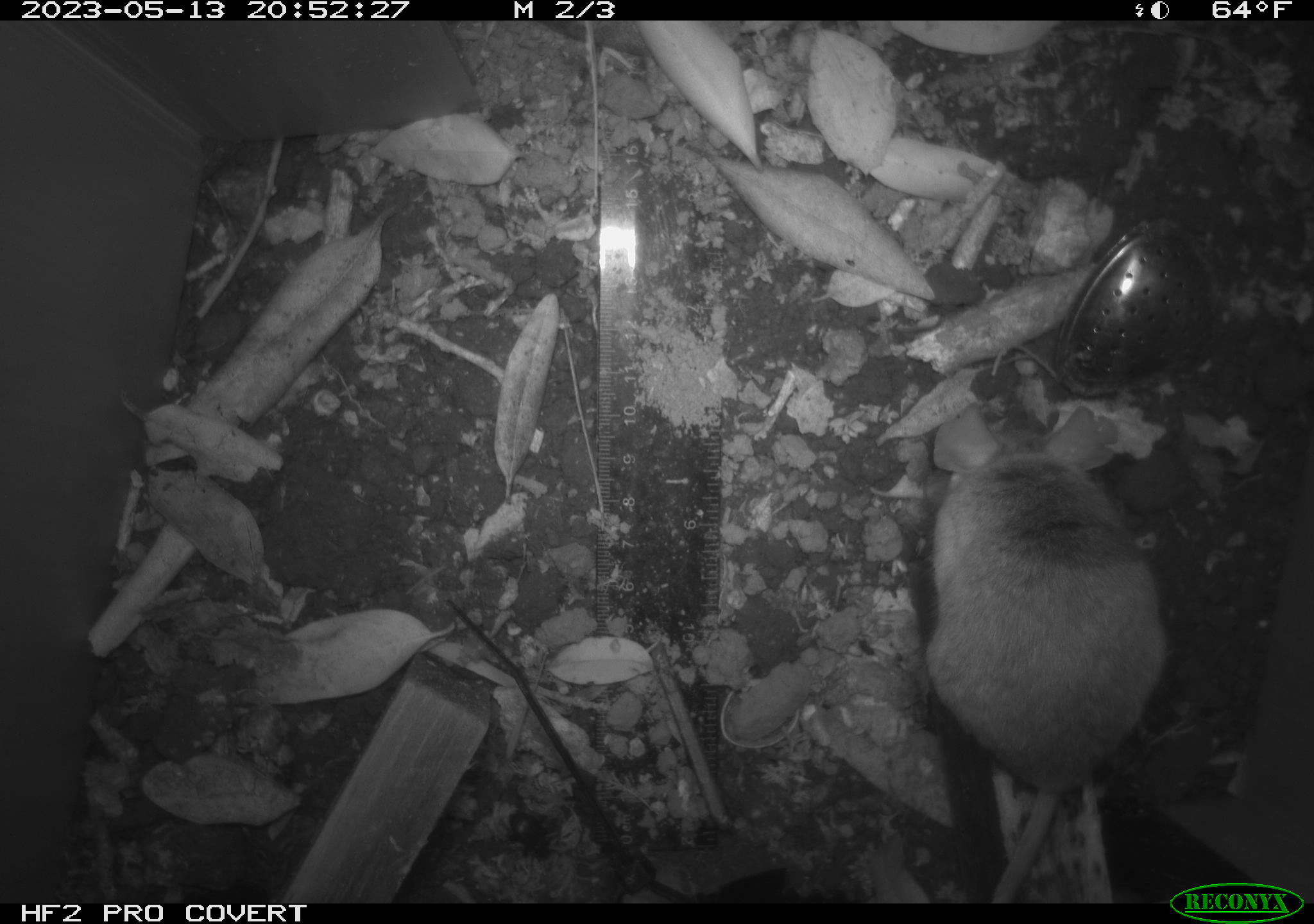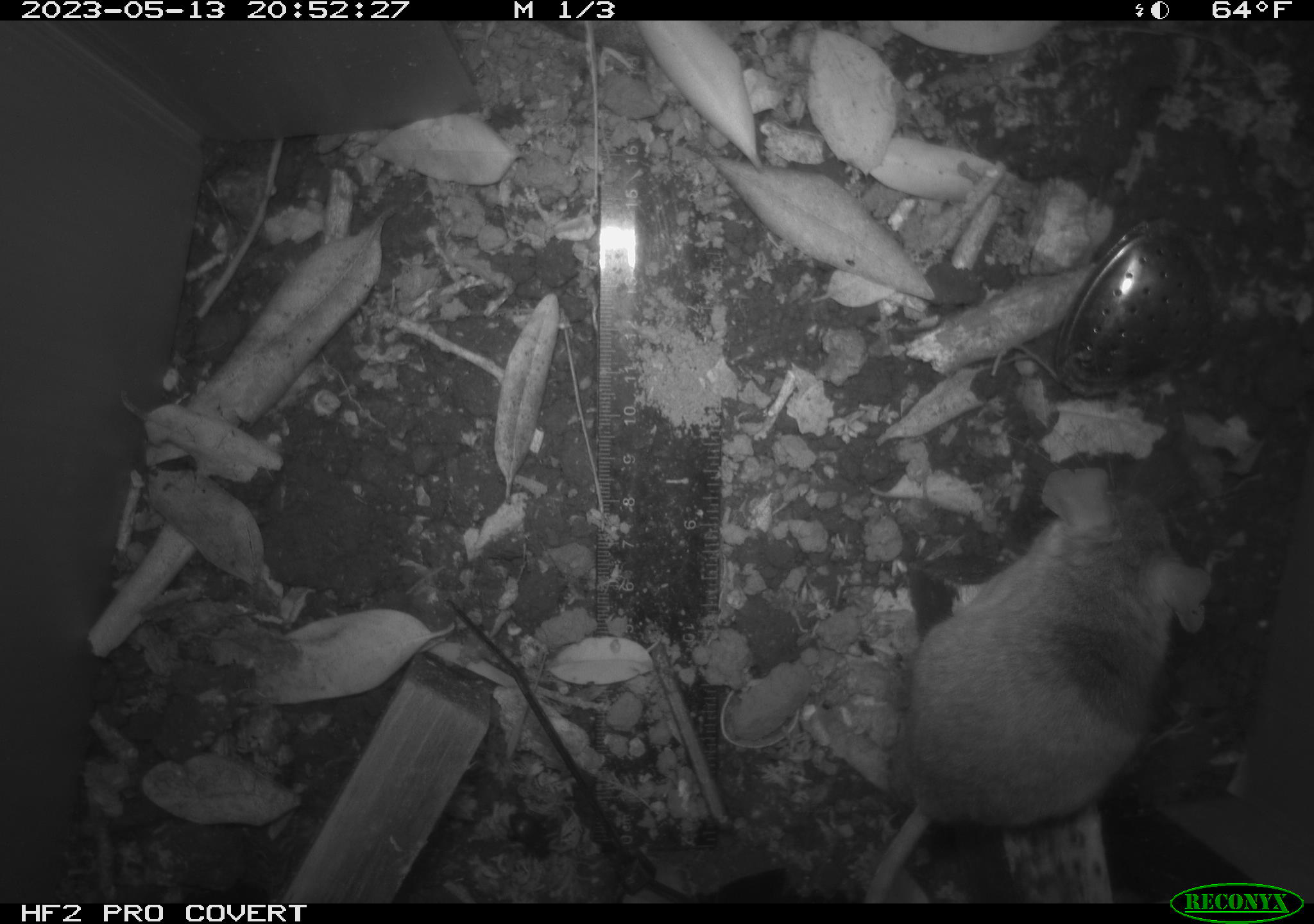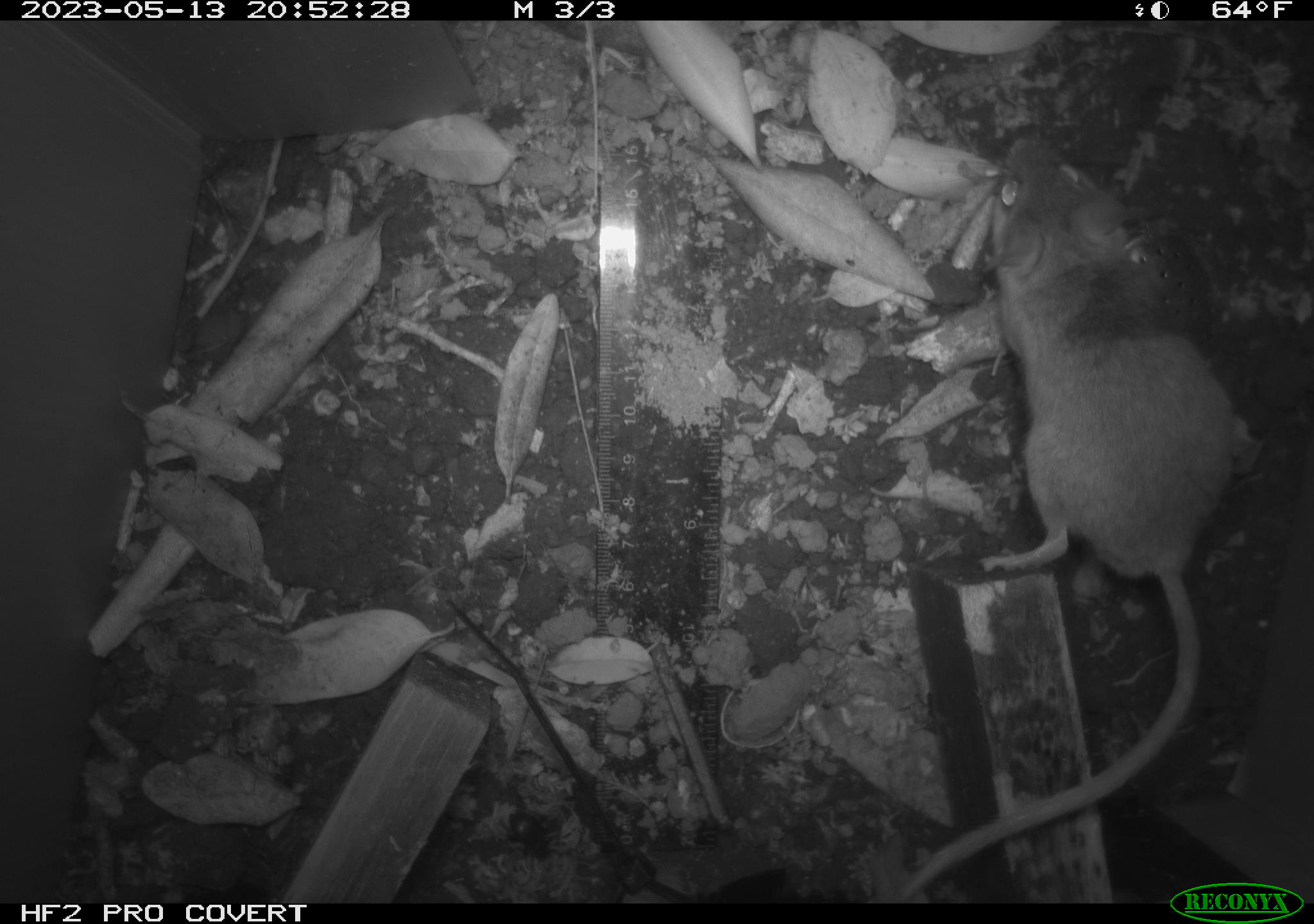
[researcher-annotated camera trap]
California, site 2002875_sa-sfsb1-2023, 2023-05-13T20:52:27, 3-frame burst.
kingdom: Animalia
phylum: Chordata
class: Mammalia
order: Rodentia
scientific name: Rodentia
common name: mouse species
Mouse species (Rodentia).